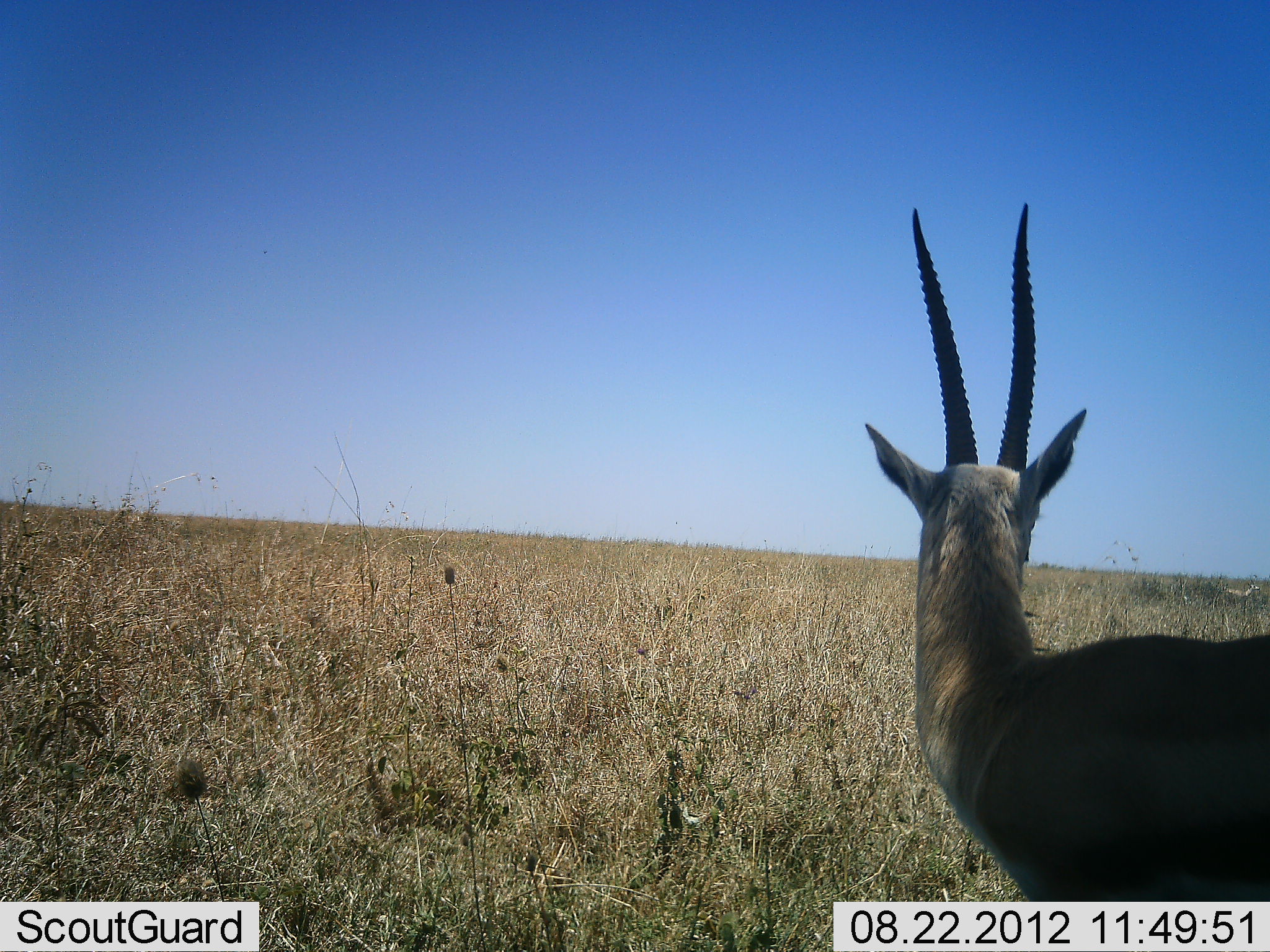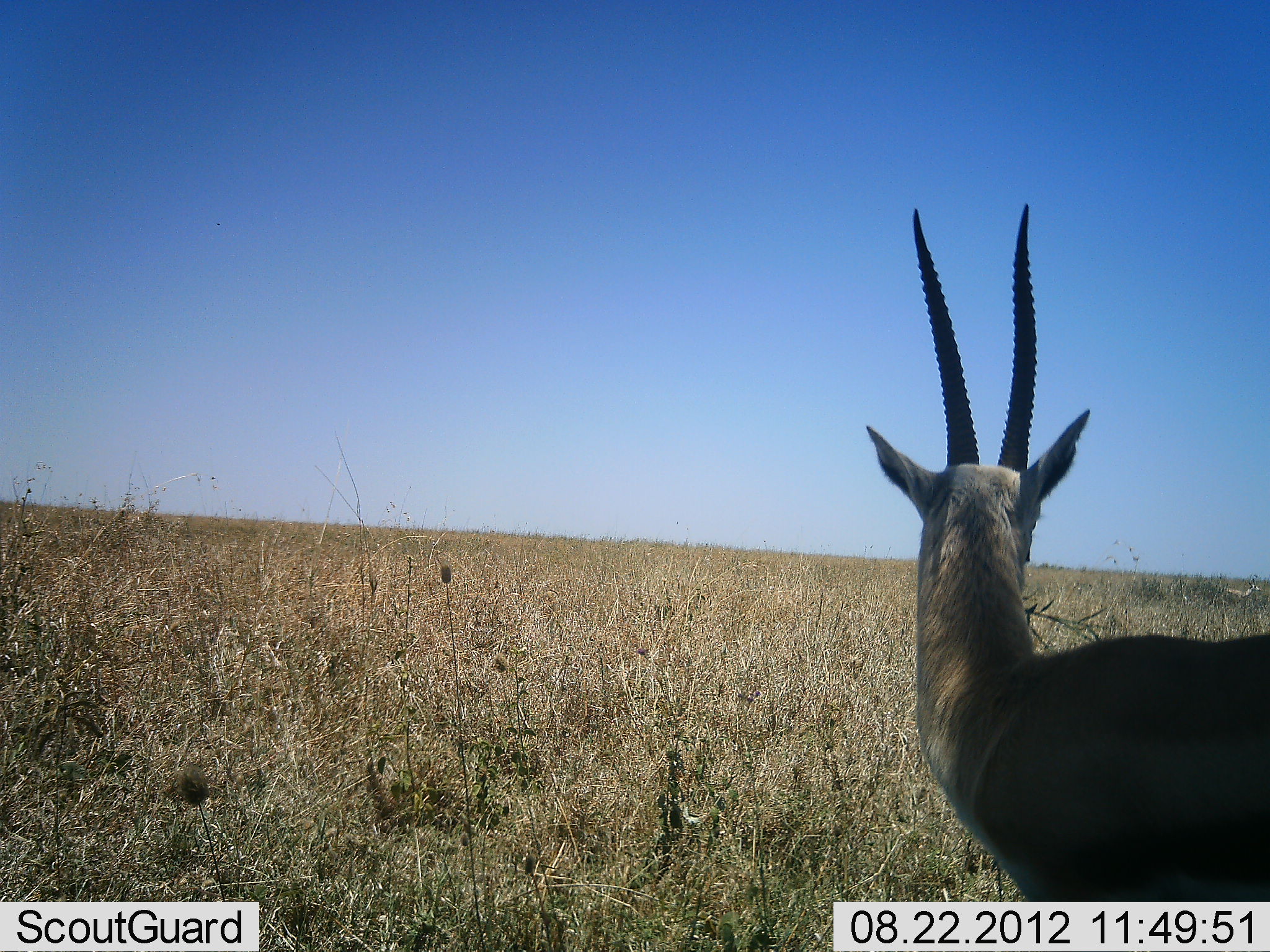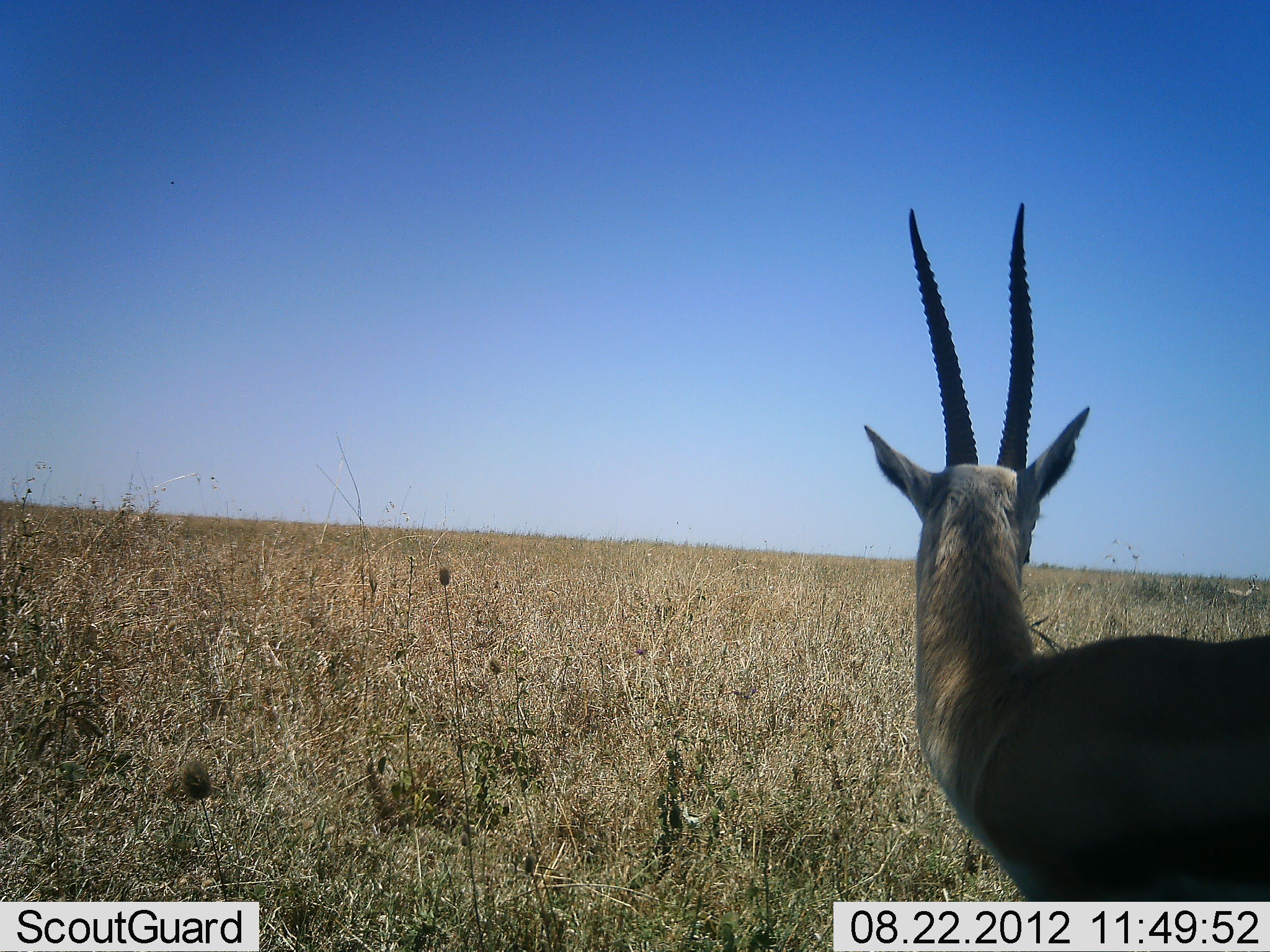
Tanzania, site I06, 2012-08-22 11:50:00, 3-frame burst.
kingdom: Animalia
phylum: Chordata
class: Mammalia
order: Artiodactyla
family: Bovidae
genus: Eudorcas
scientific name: Eudorcas thomsonii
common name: thomson's gazelle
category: gazellethomsons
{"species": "gazellethomsons (thomson's gazelle) (Eudorcas thomsonii)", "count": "1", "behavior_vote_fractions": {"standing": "80%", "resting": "10%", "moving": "0%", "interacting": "0%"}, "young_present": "0%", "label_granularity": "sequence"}